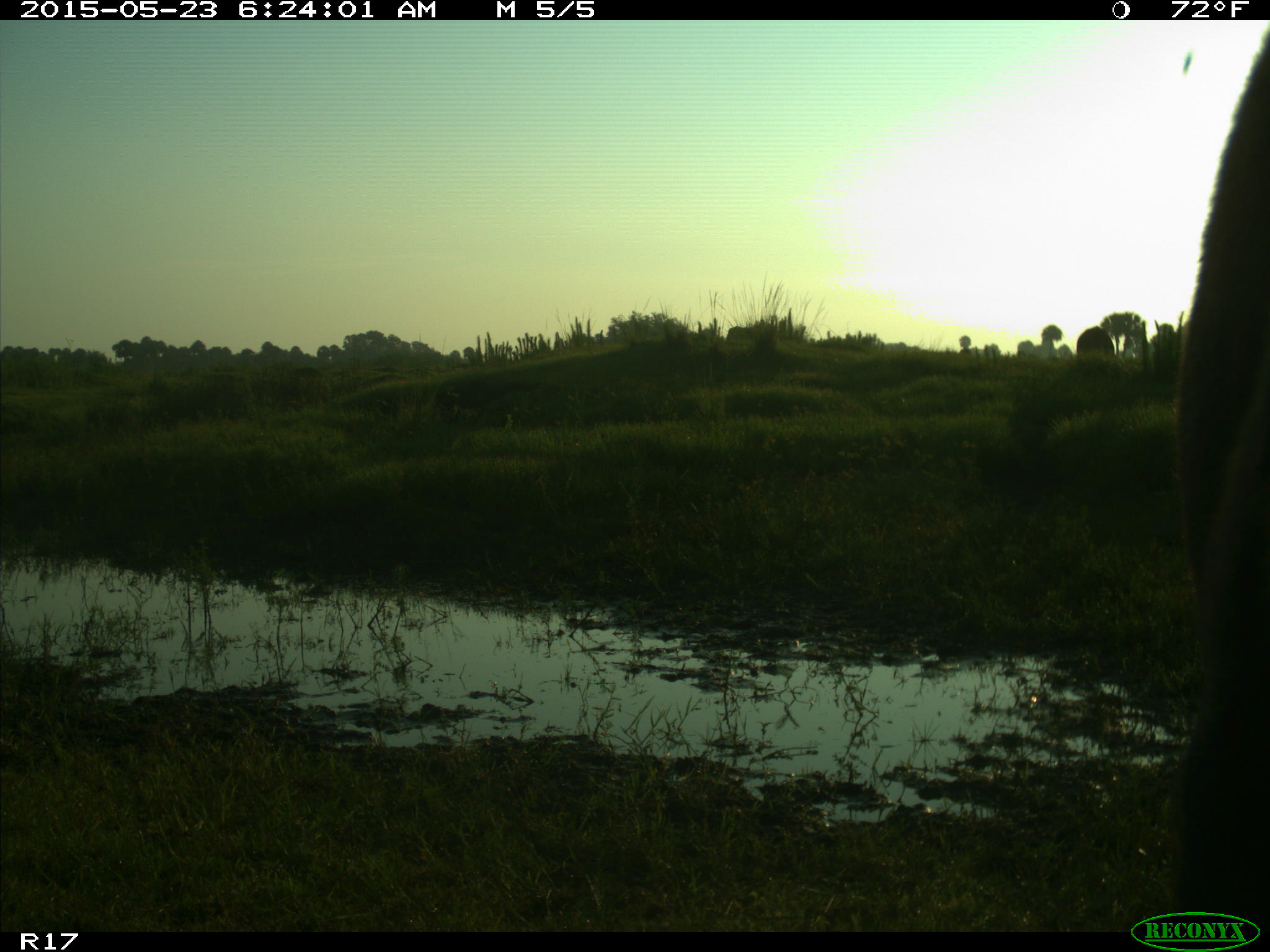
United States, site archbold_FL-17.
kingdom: Animalia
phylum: Chordata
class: Mammalia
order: Artiodactyla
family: Bovidae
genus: Bos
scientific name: Bos taurus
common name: domestic cow